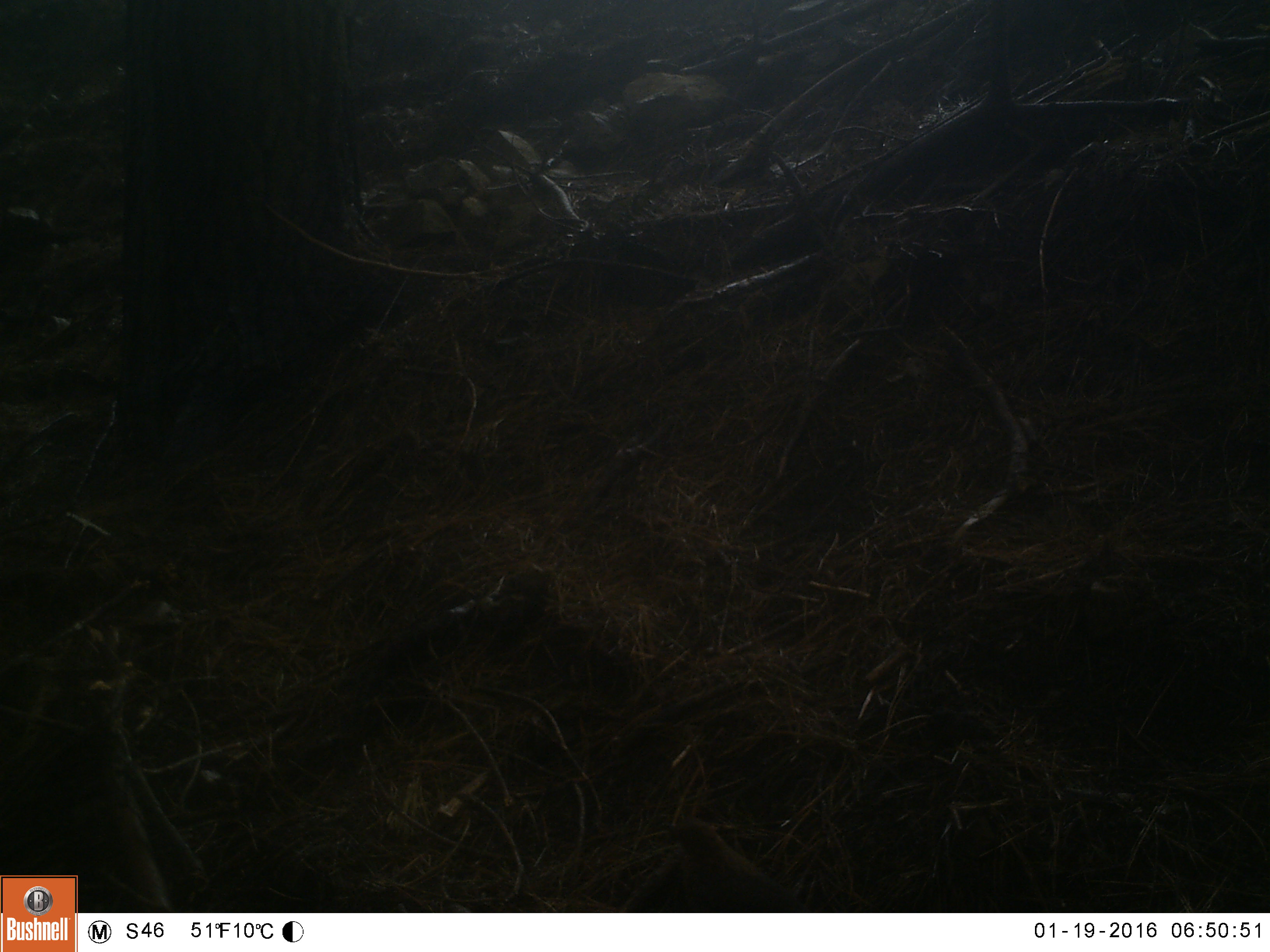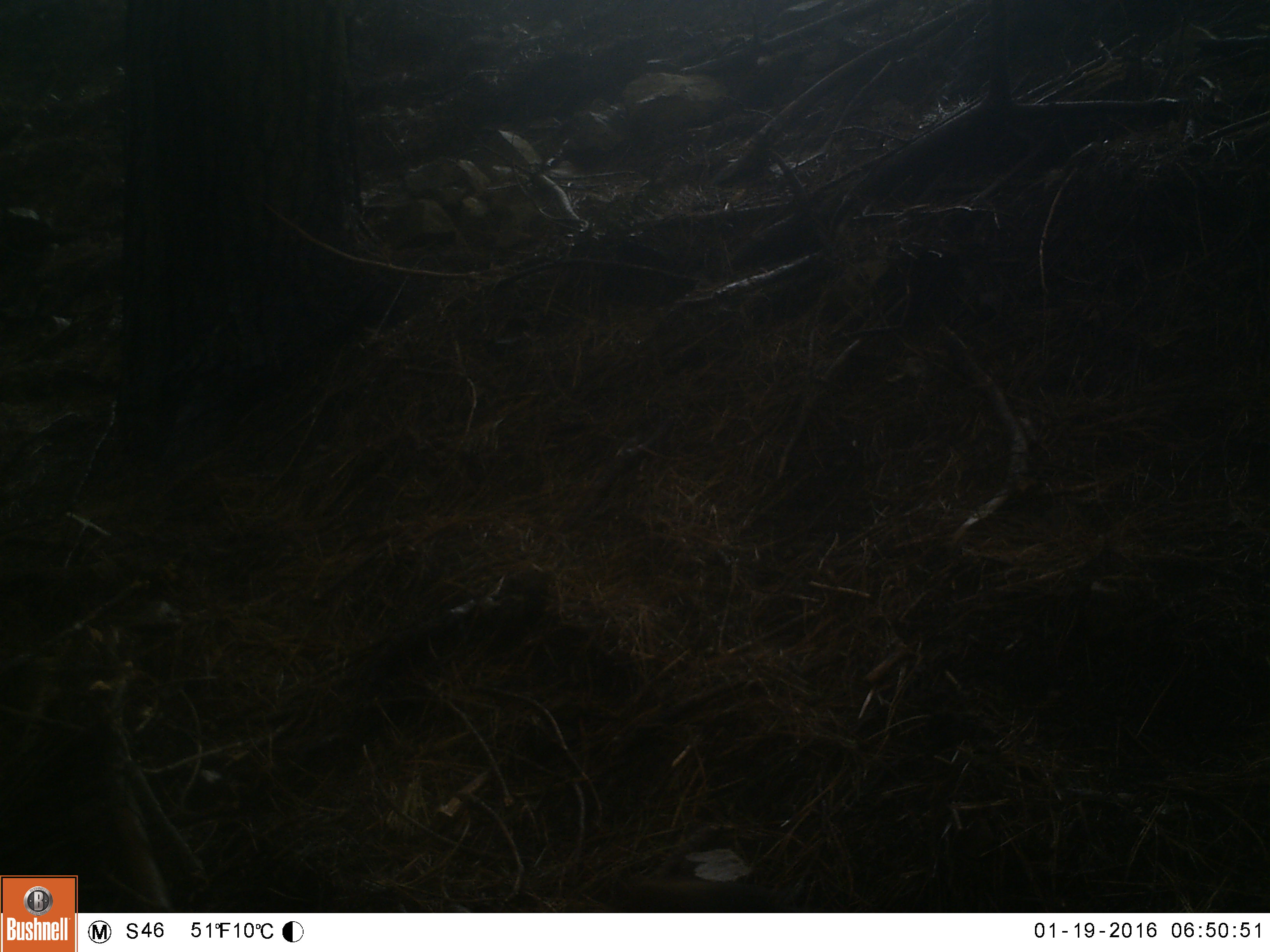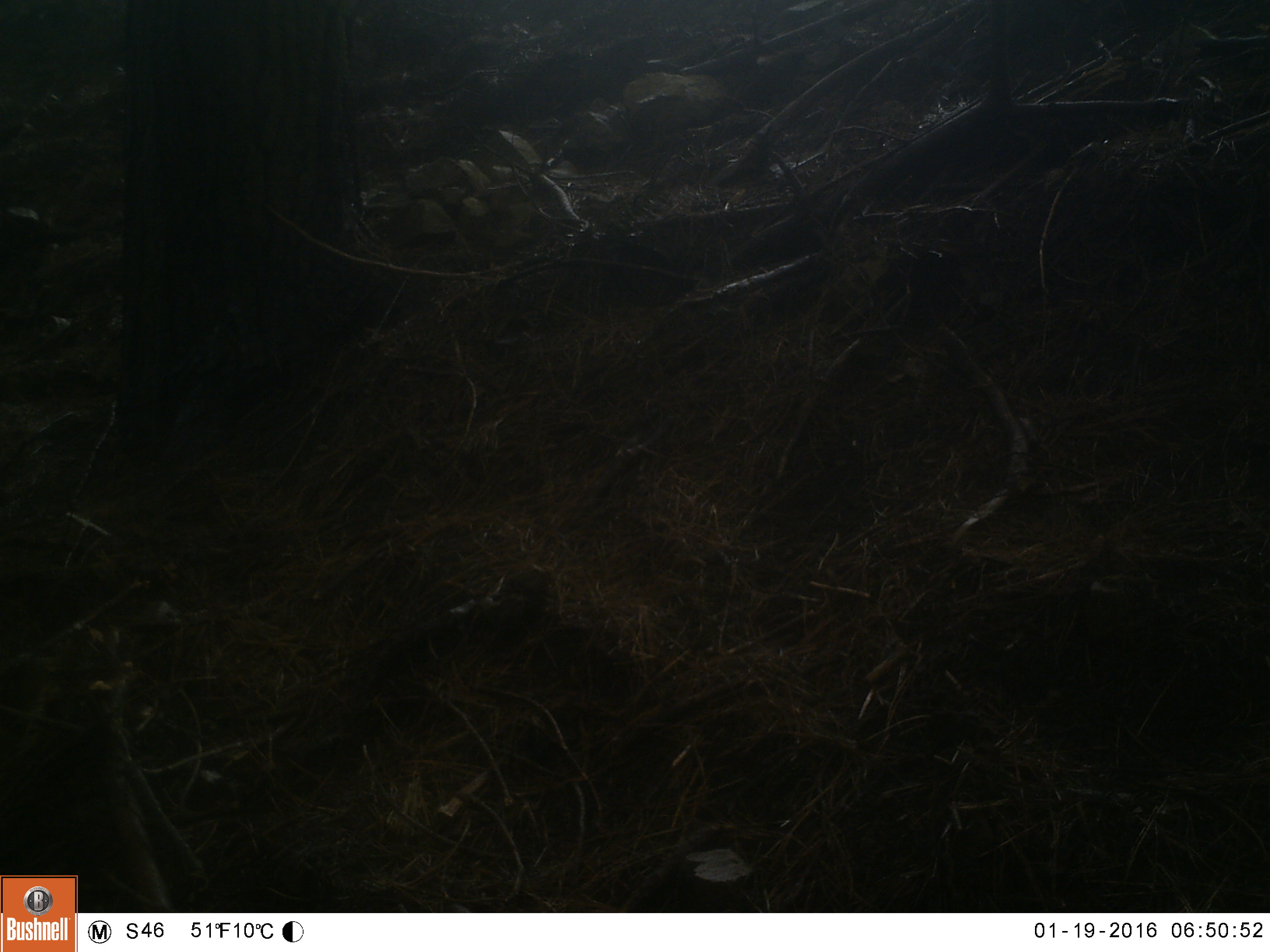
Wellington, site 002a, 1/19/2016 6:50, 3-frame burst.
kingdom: Animalia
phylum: Chordata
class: Aves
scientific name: Aves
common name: bird